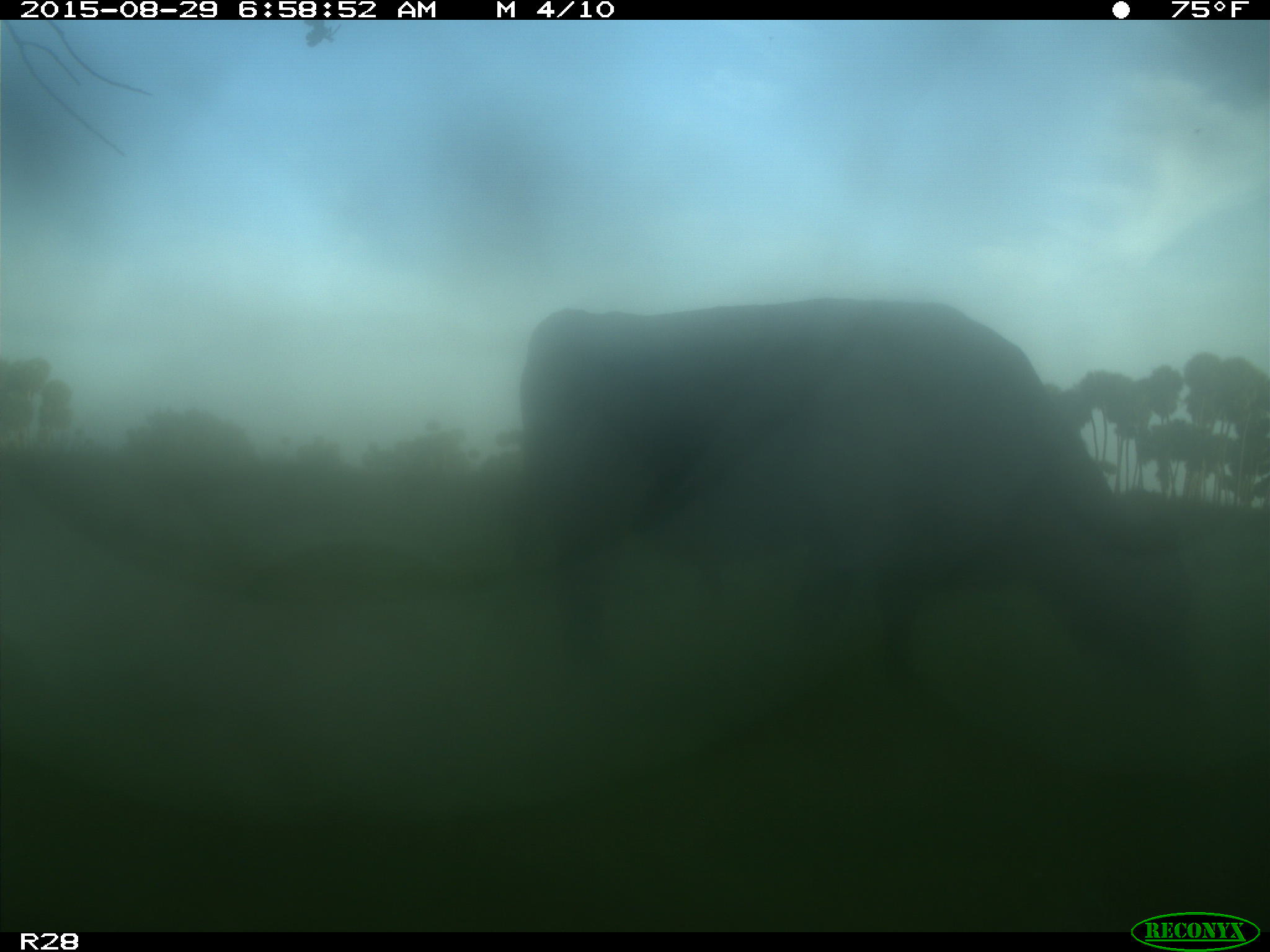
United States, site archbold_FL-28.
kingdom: Animalia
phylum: Chordata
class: Mammalia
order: Artiodactyla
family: Bovidae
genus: Bos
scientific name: Bos taurus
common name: domestic cow